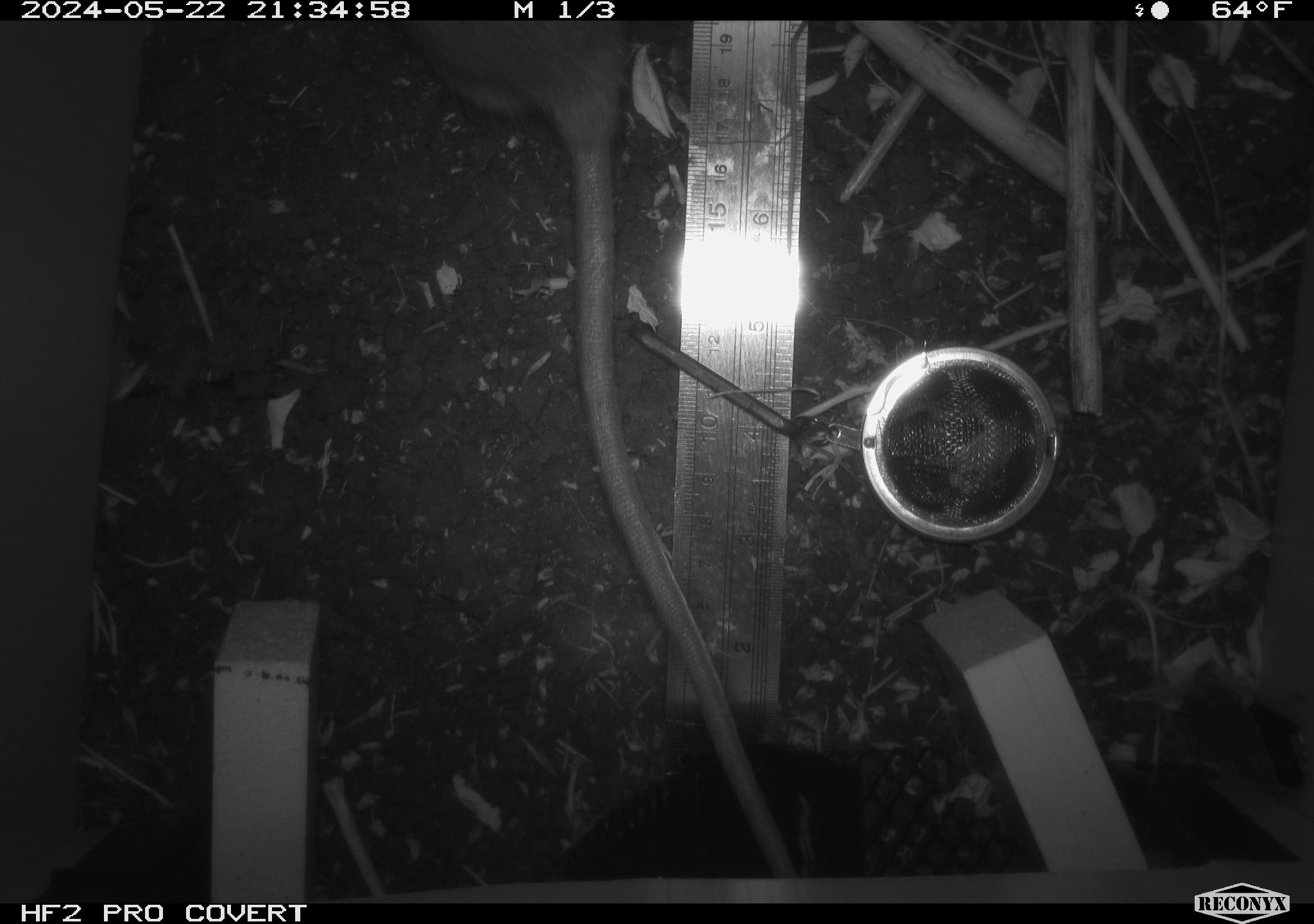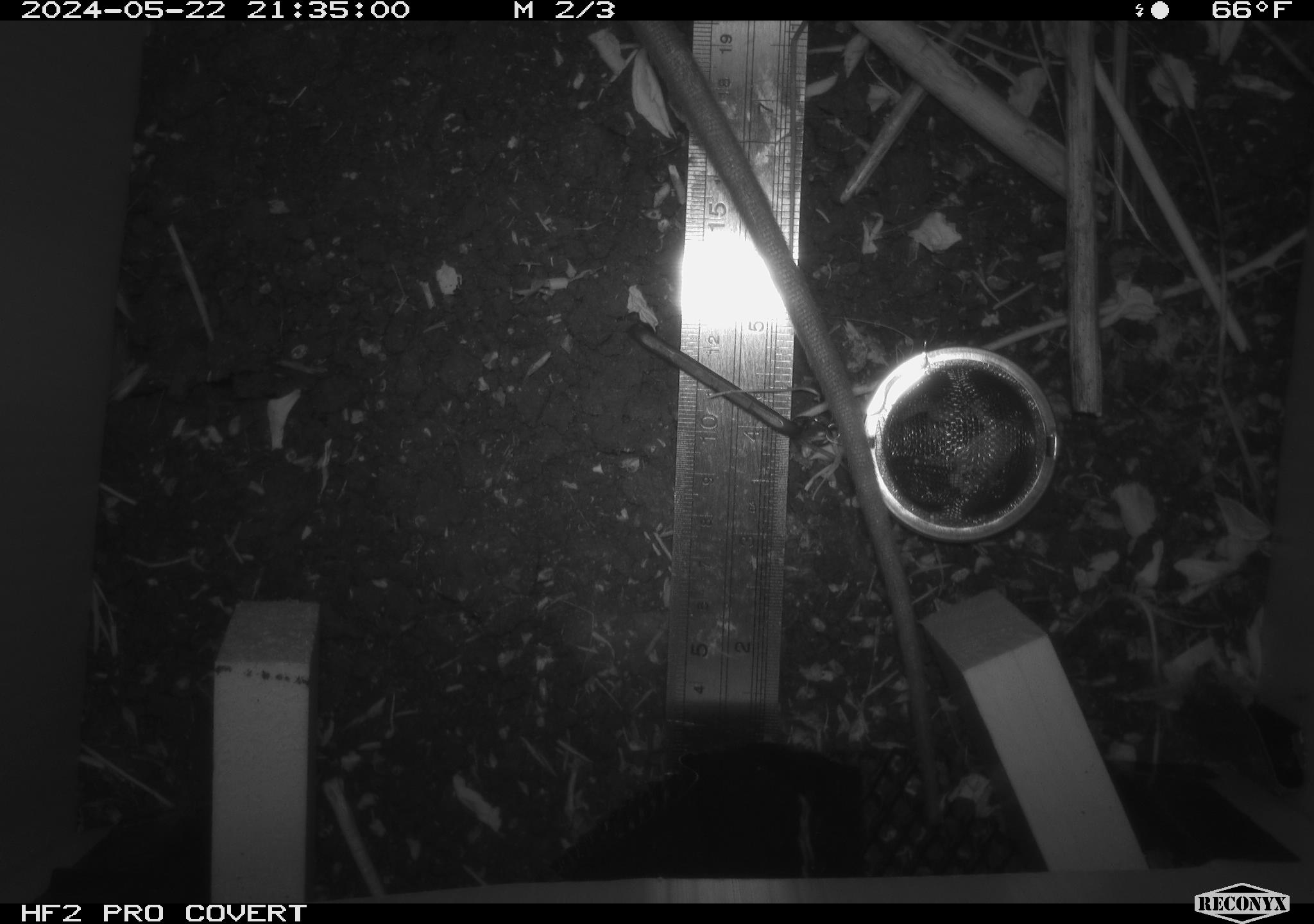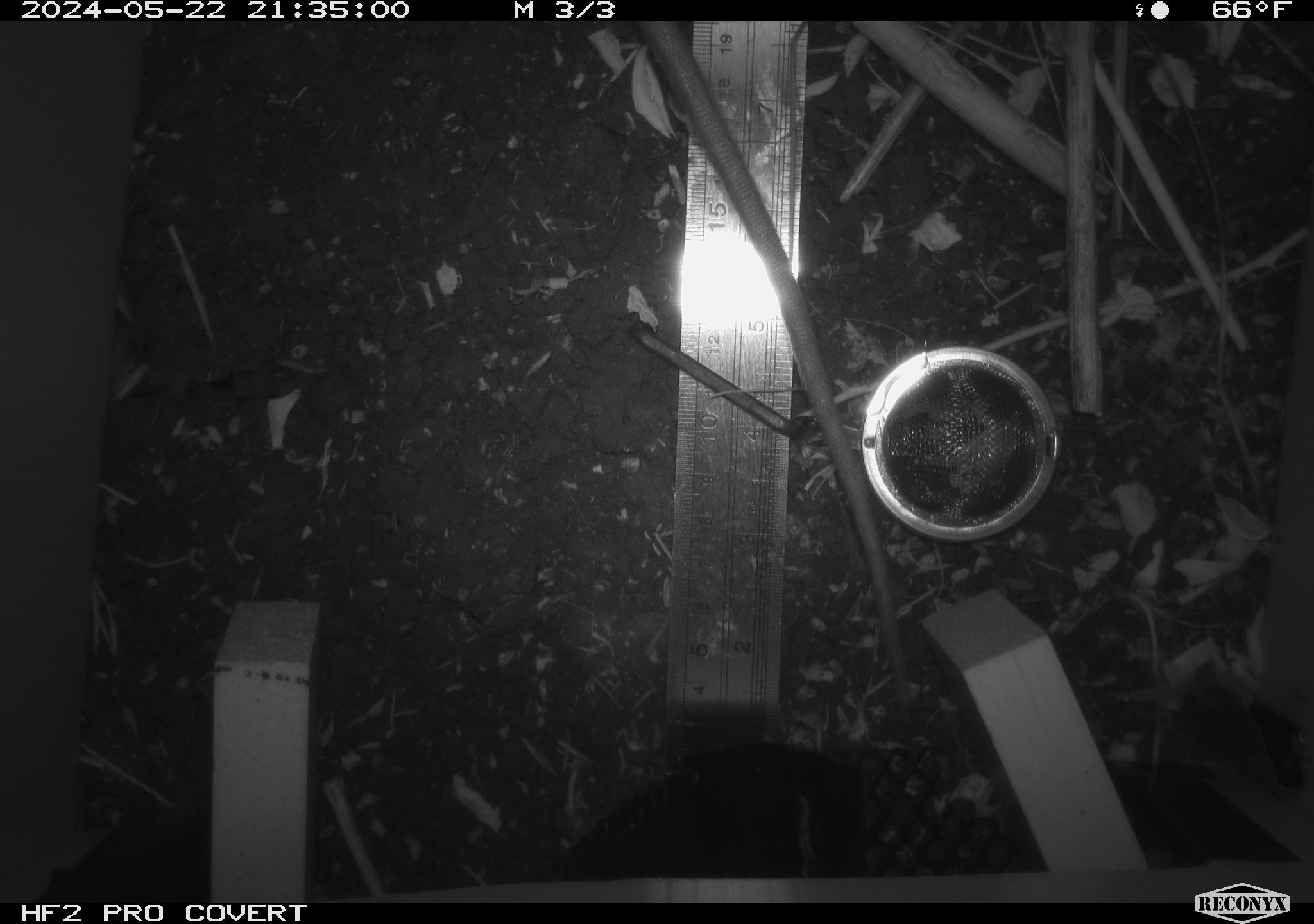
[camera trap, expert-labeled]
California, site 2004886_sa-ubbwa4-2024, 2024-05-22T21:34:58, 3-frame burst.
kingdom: Animalia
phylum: Chordata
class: Mammalia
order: Rodentia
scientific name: Rodentia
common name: woodrat or rat or mouse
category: woodrat or rat or mouse species